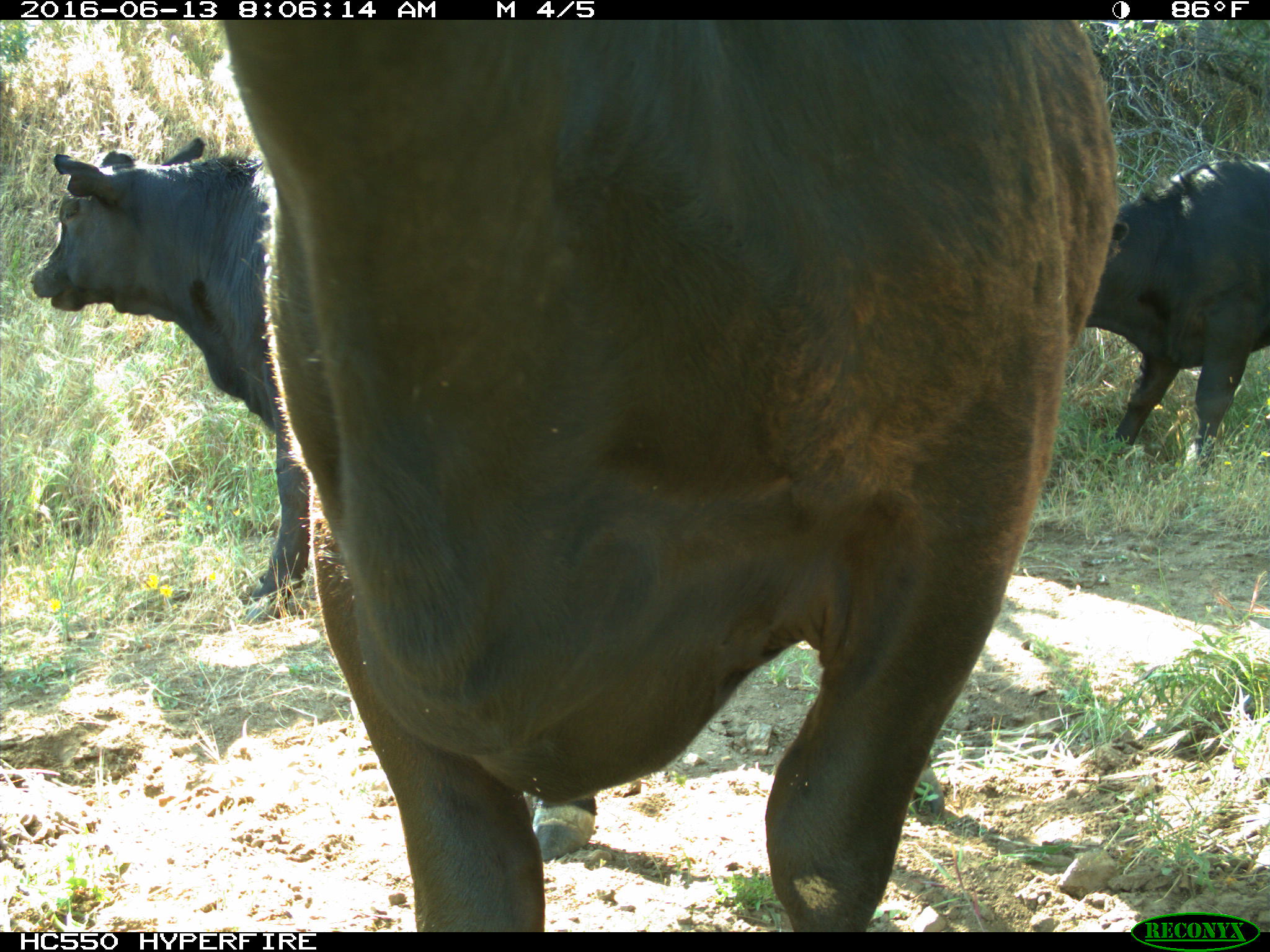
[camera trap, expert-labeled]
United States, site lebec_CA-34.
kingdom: Animalia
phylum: Chordata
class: Mammalia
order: Artiodactyla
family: Bovidae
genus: Bos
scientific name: Bos taurus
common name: domestic cow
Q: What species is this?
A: Bos taurus (domestic cow).